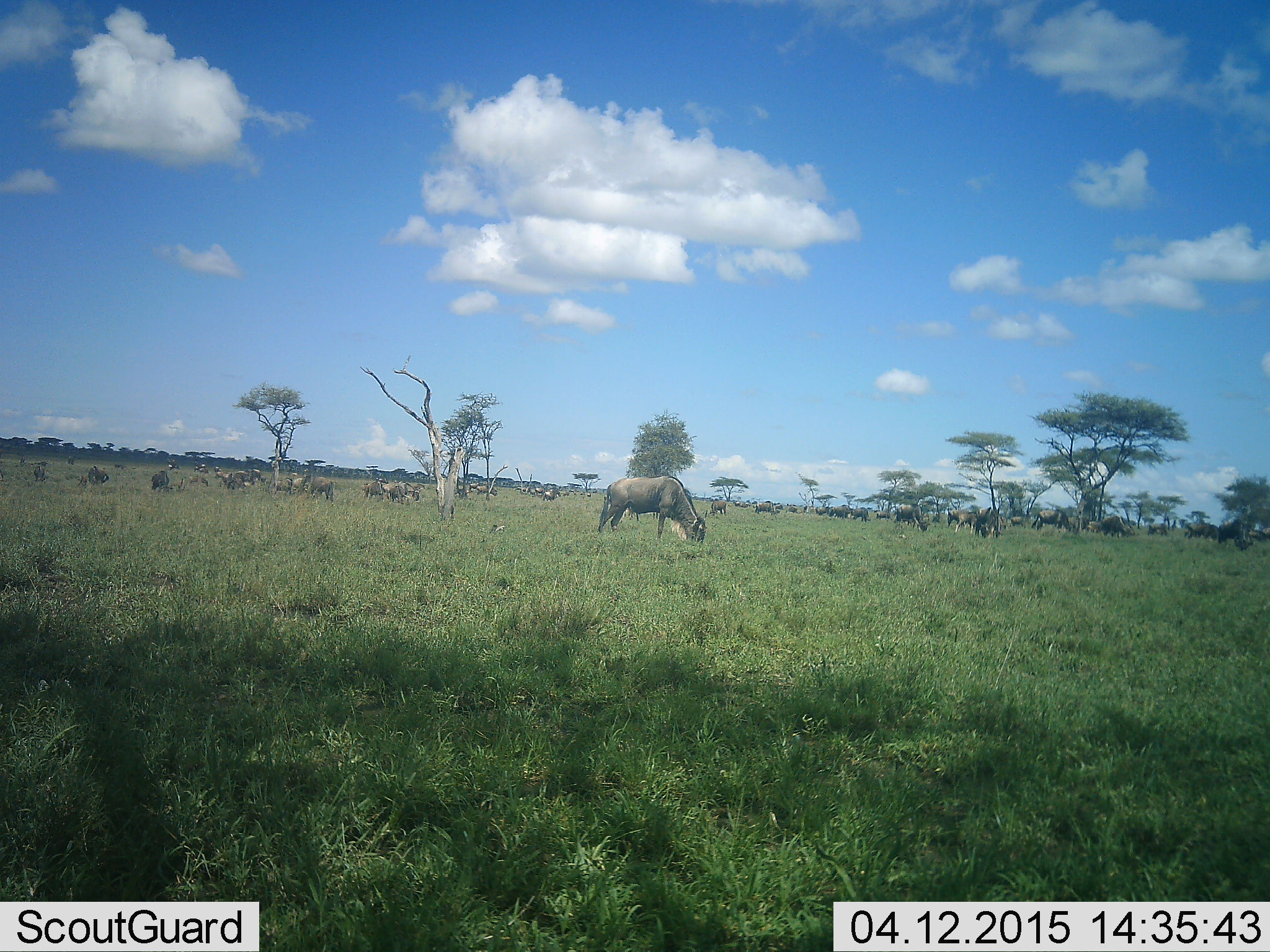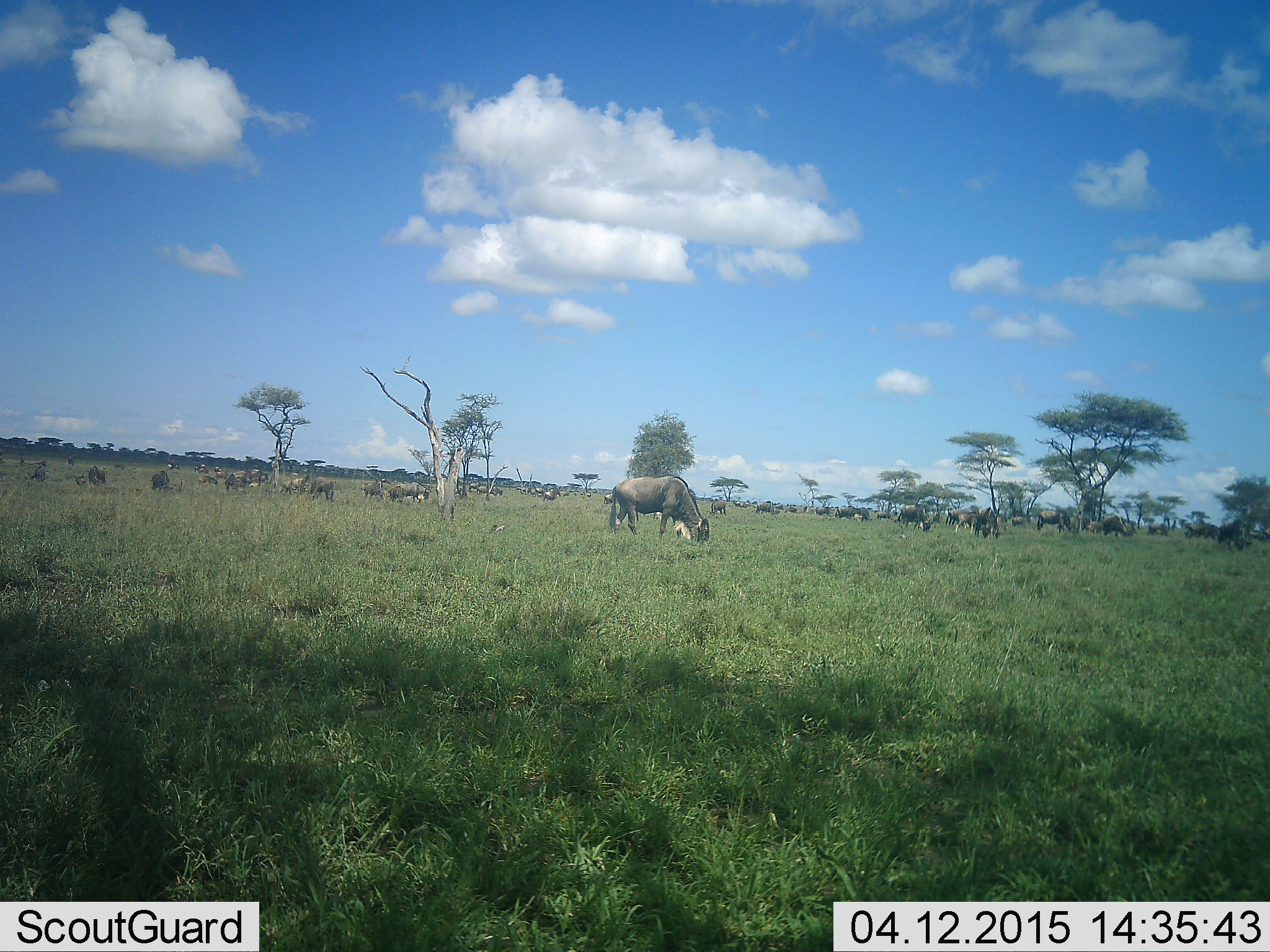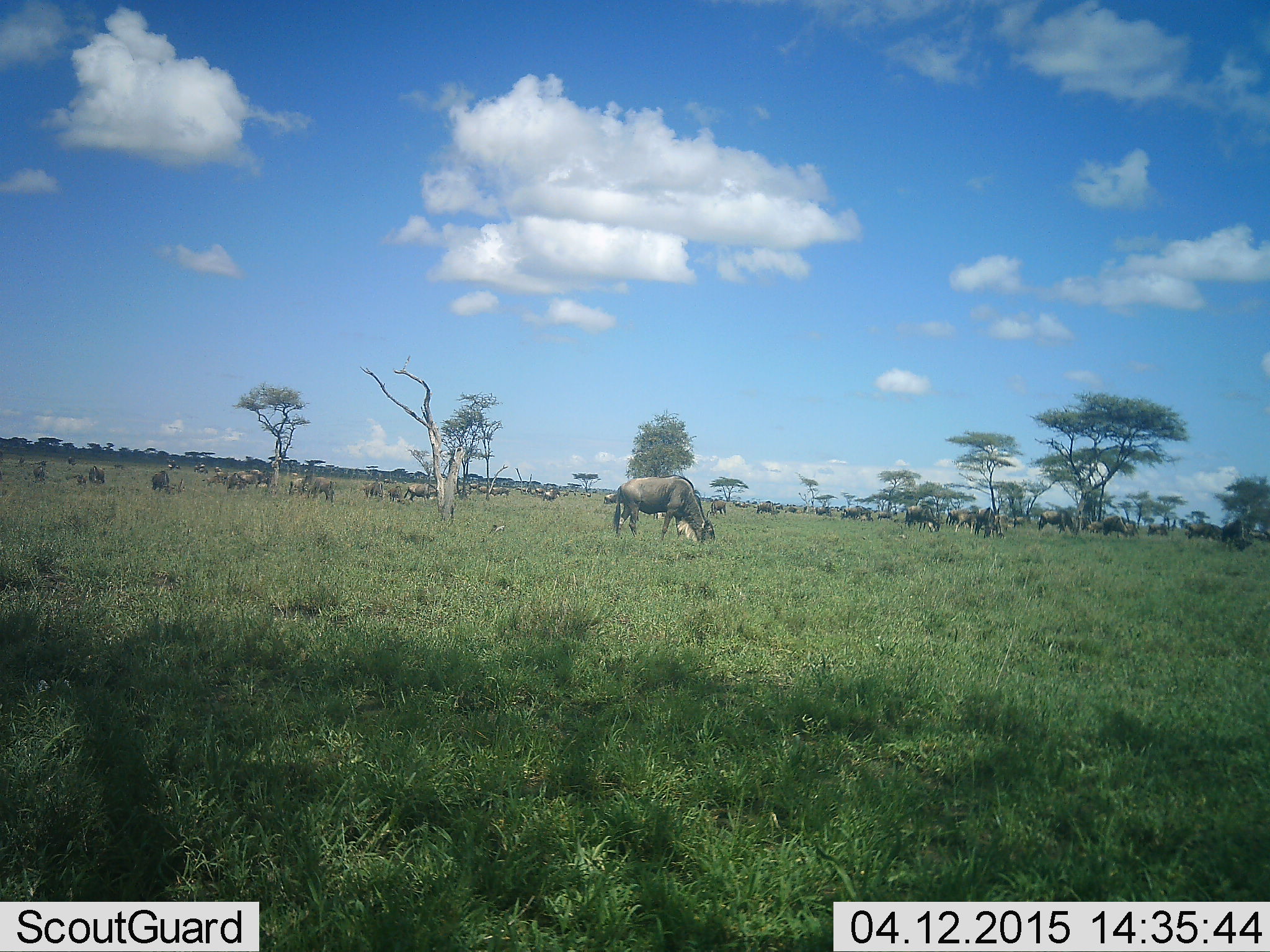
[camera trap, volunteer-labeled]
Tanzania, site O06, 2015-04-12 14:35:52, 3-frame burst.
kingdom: Animalia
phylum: Chordata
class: Mammalia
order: Artiodactyla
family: Bovidae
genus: Connochaetes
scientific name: Connochaetes taurinus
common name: blue wildebeest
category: wildebeest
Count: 11-50.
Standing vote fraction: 60%.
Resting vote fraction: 20%.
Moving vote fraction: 60%.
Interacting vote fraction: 10%.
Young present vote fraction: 10%.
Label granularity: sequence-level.